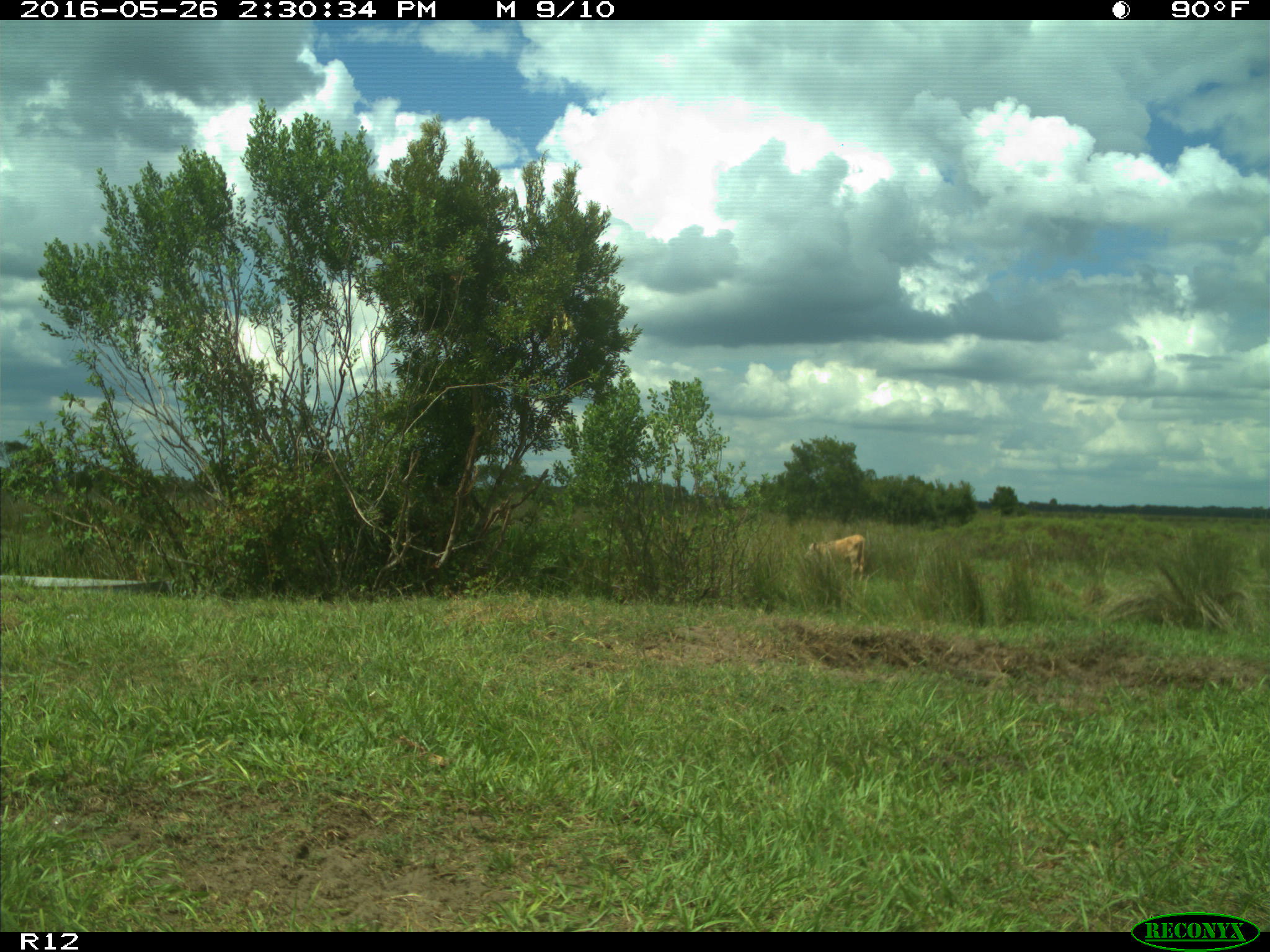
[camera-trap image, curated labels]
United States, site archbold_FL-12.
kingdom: Animalia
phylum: Chordata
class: Mammalia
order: Artiodactyla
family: Bovidae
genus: Bos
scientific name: Bos taurus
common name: domestic cow